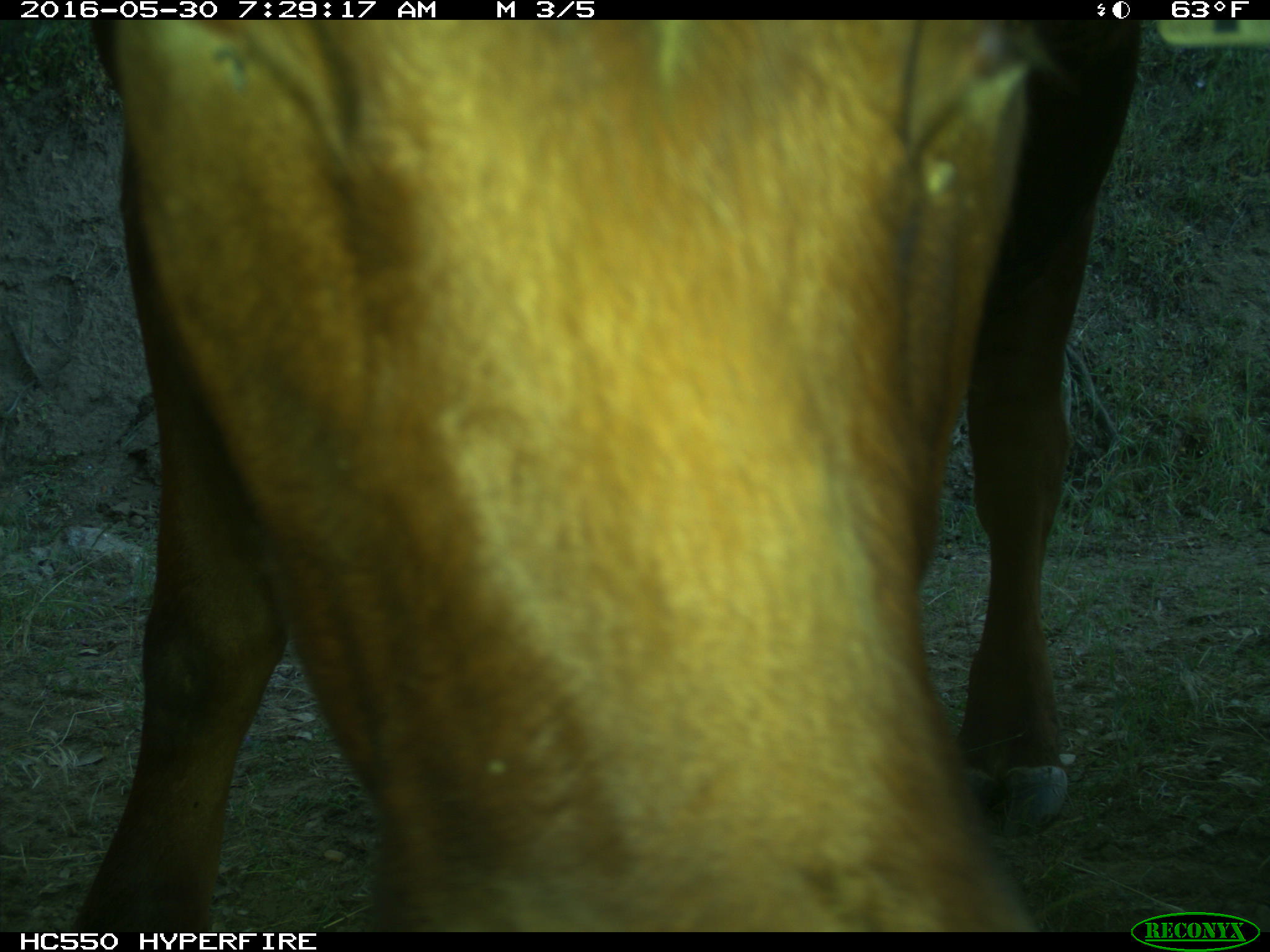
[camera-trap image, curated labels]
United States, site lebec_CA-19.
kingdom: Animalia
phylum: Chordata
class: Mammalia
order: Artiodactyla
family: Bovidae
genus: Bos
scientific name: Bos taurus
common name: domestic cow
Bos taurus (domestic cow).